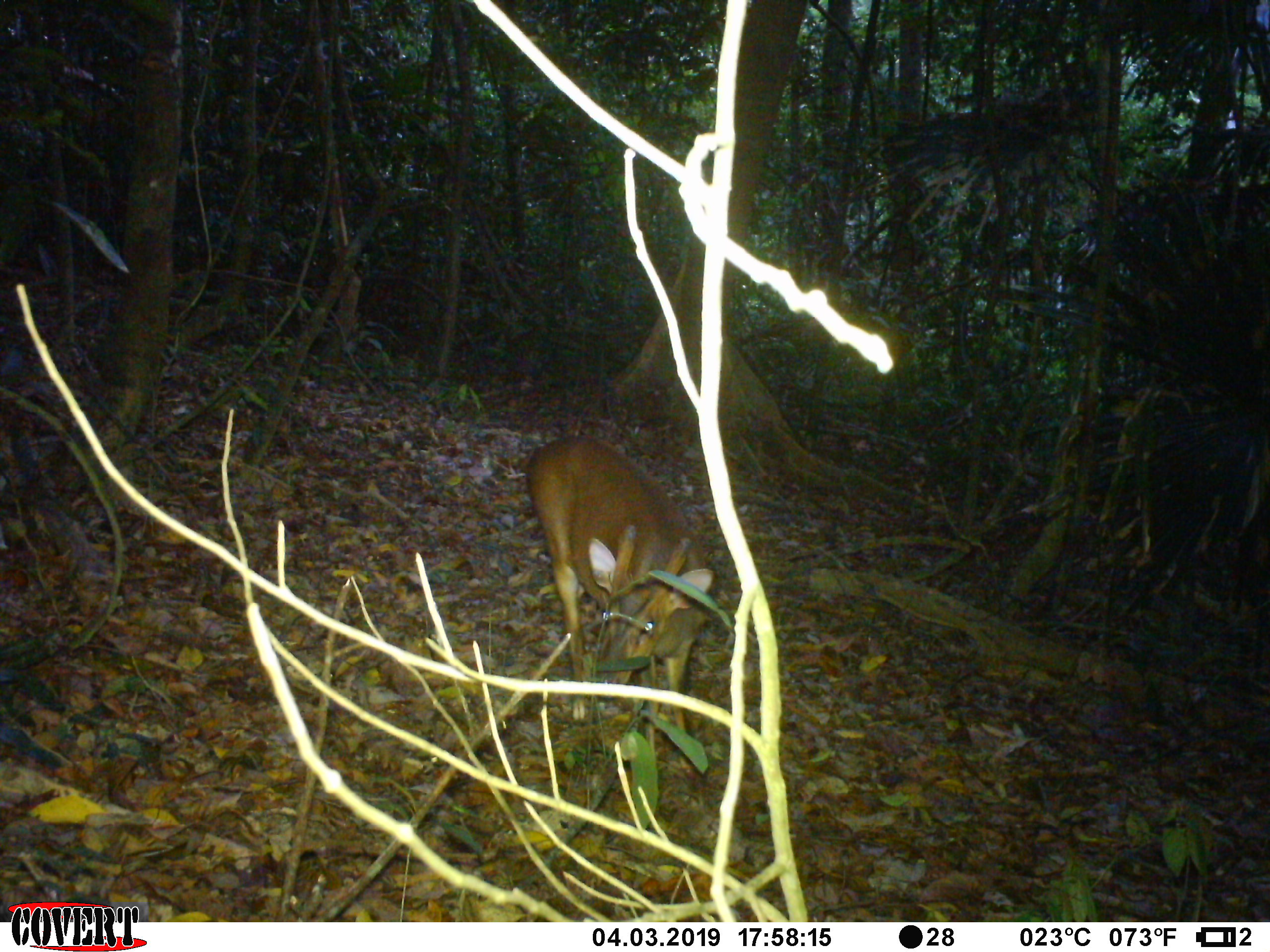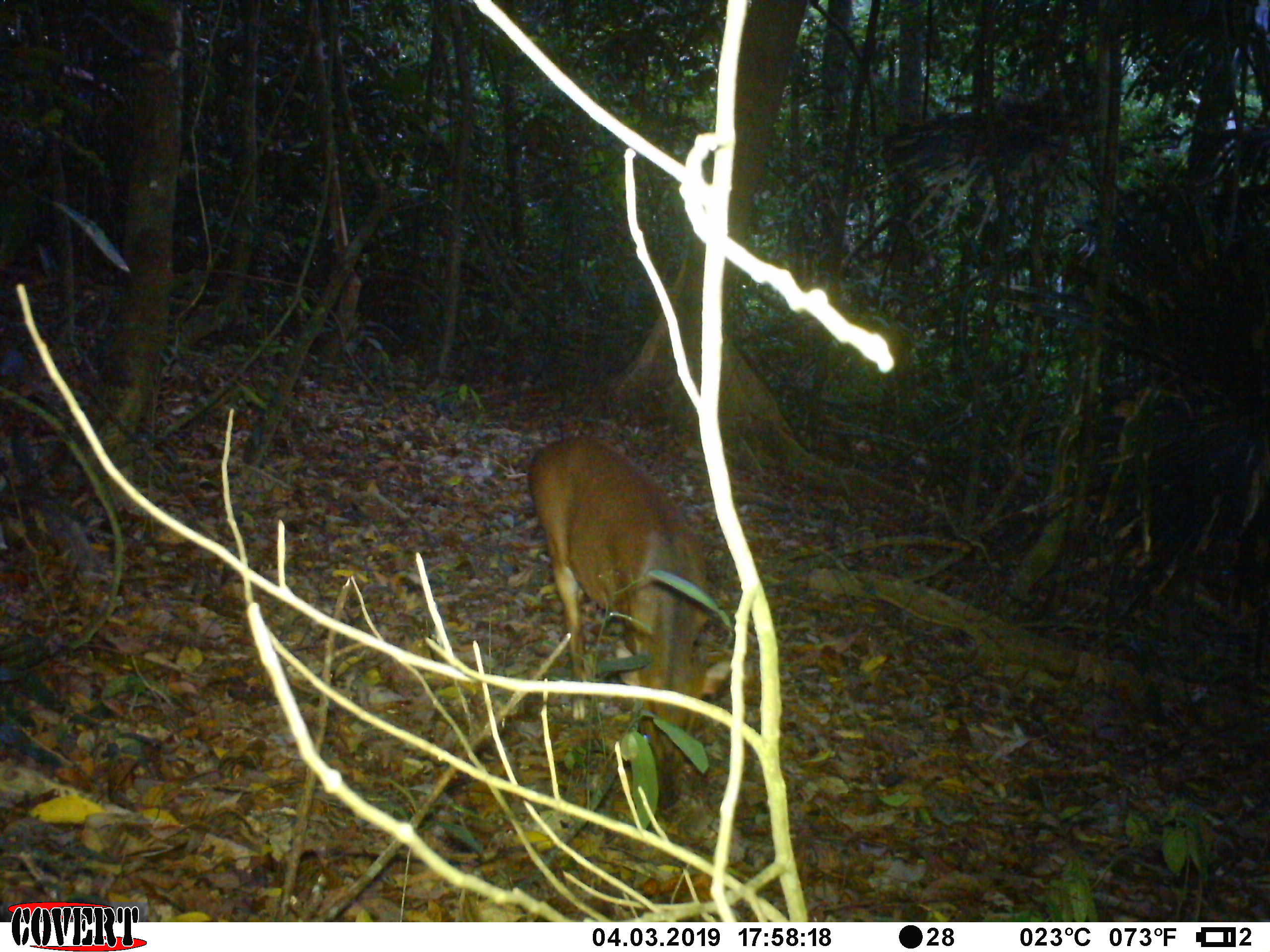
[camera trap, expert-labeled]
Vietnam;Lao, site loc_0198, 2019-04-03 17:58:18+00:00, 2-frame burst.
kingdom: Animalia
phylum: Chordata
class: Mammalia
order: Artiodactyla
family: Cervidae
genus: Muntiacus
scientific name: Muntiacus vuquangensis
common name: large-antlered muntjac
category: large antlered muntjac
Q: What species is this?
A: Large antlered muntjac (large-antlered muntjac) (Muntiacus vuquangensis).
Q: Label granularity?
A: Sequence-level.